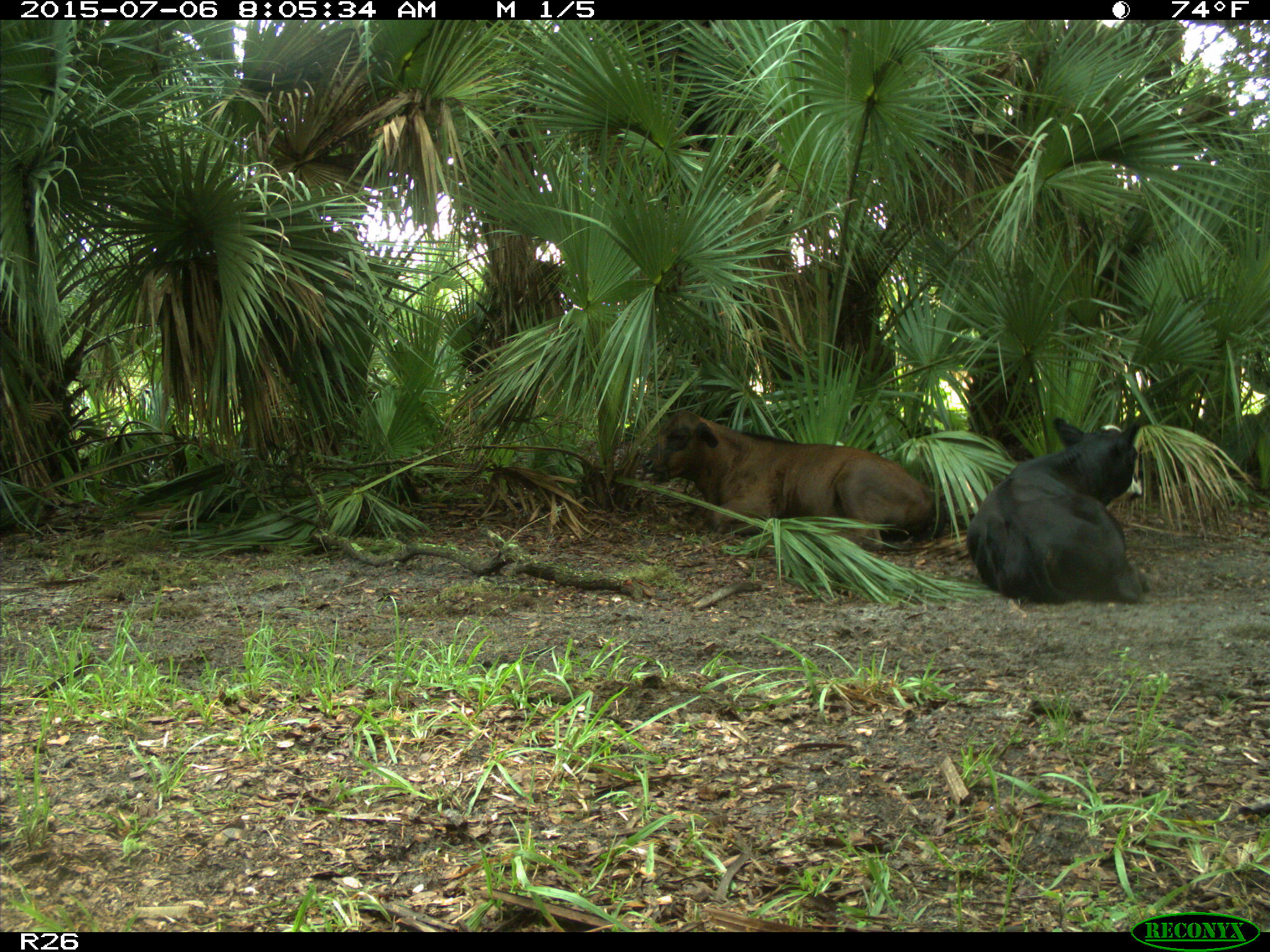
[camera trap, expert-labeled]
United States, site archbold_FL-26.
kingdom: Animalia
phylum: Chordata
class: Mammalia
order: Artiodactyla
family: Bovidae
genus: Bos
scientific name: Bos taurus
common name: domestic cow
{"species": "Bos taurus (domestic cow)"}